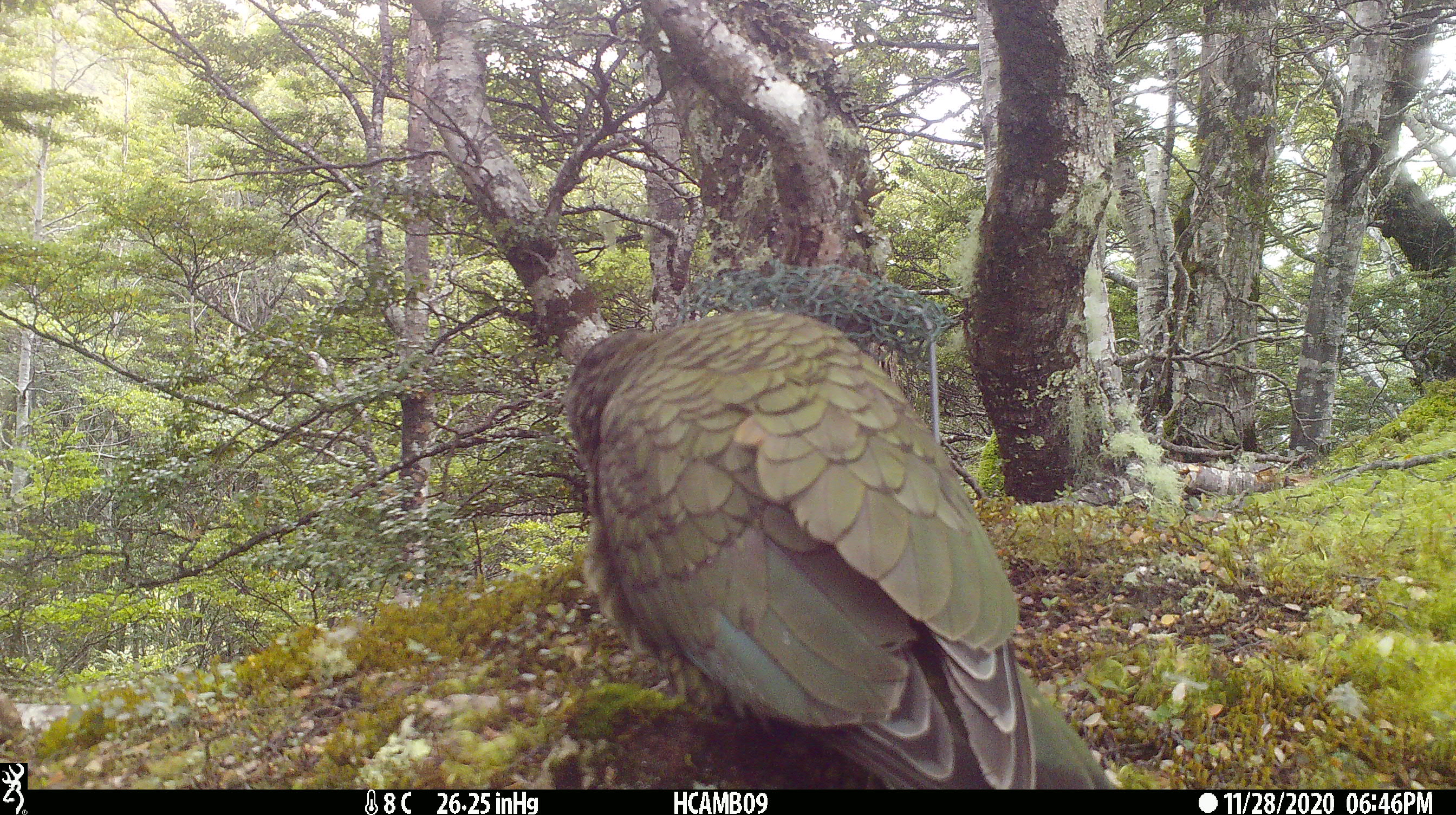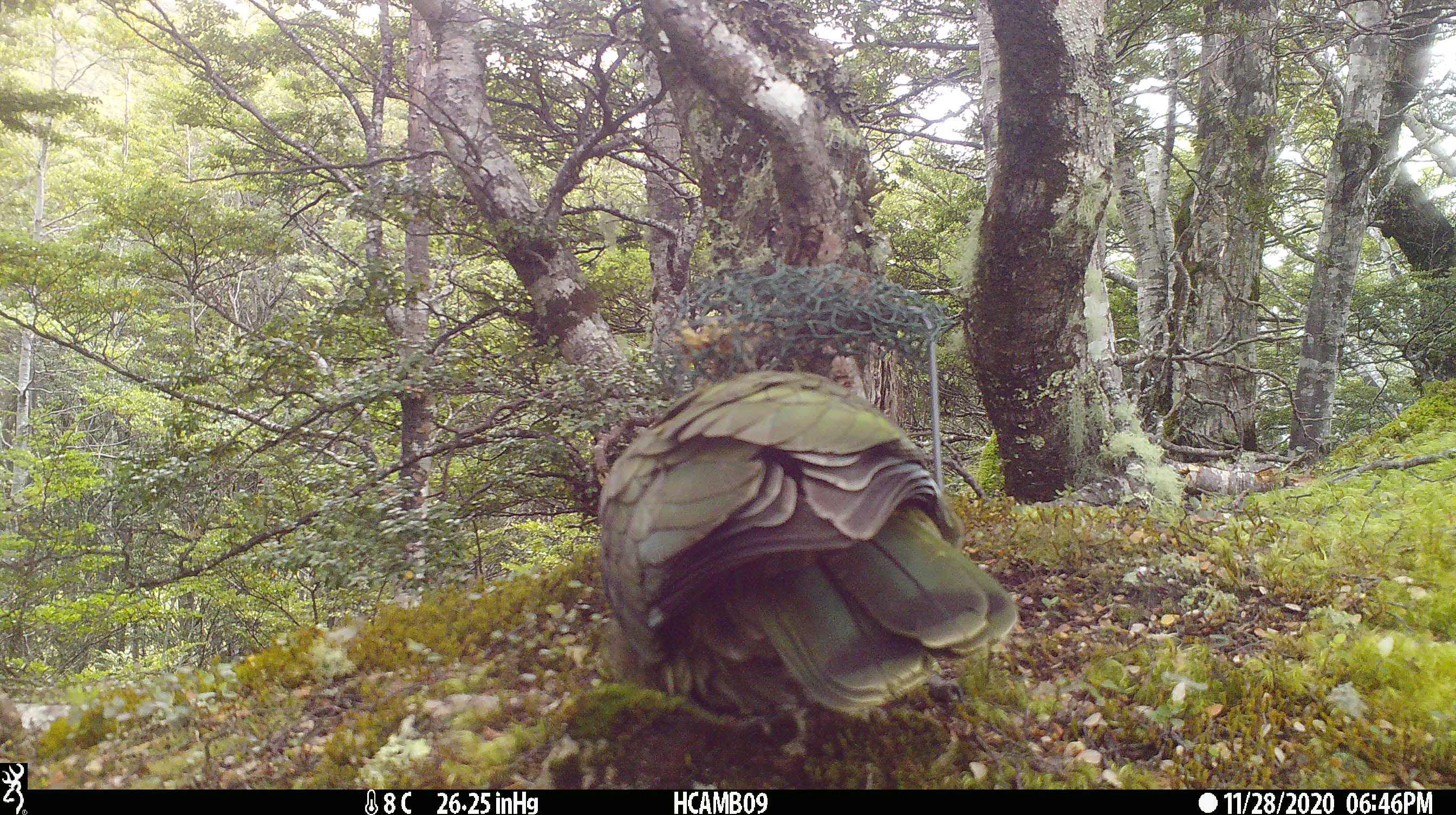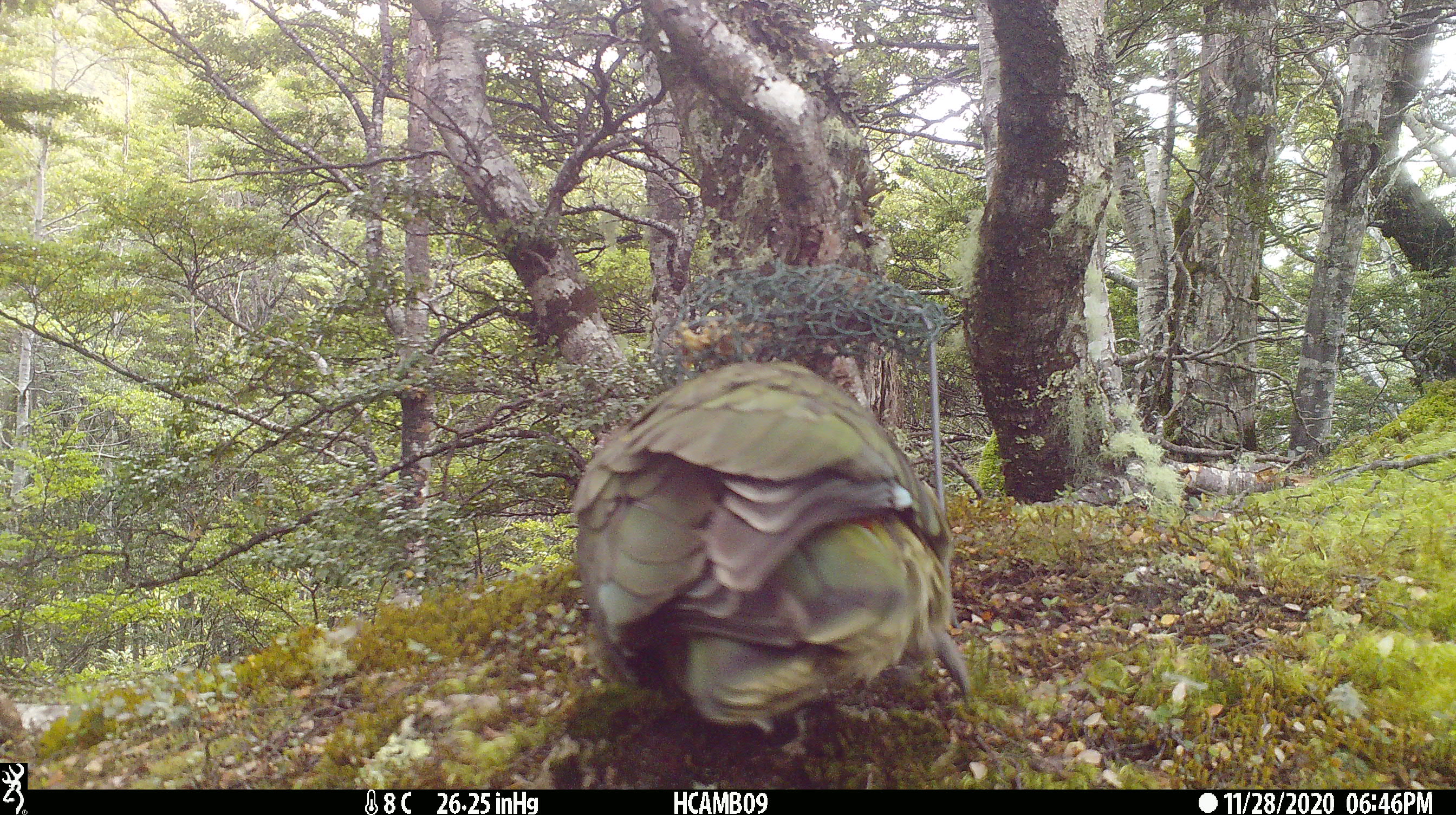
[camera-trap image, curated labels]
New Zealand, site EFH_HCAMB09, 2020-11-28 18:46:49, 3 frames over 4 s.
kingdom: Animalia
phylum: Chordata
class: Aves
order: Psittaciformes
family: Strigopidae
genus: Nestor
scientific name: Nestor notabilis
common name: kea